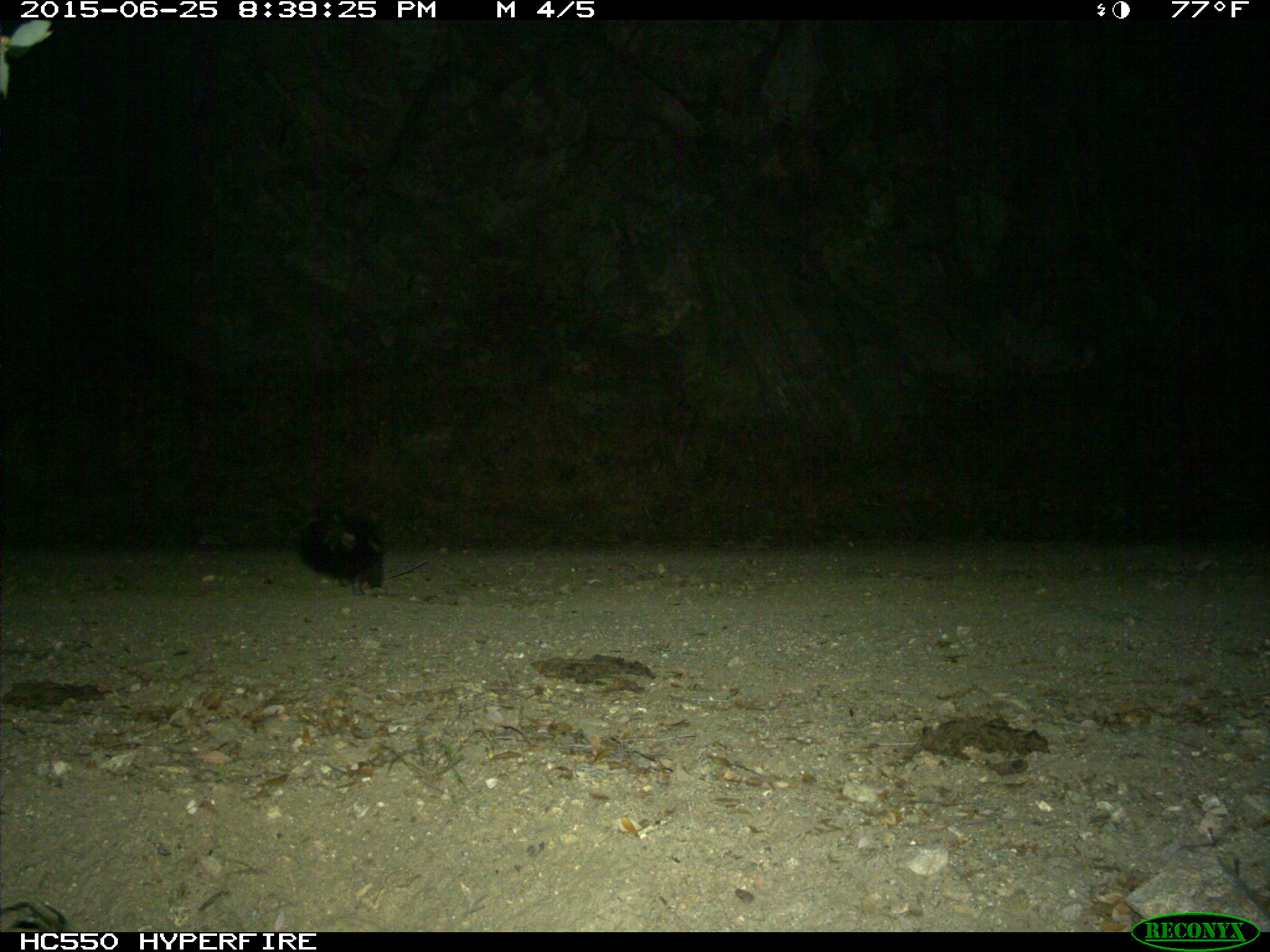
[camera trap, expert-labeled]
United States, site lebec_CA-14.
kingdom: Animalia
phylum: Chordata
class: Mammalia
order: Carnivora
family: Mephitidae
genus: Mephitis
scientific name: Mephitis mephitis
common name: striped skunk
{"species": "Mephitis mephitis (striped skunk)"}